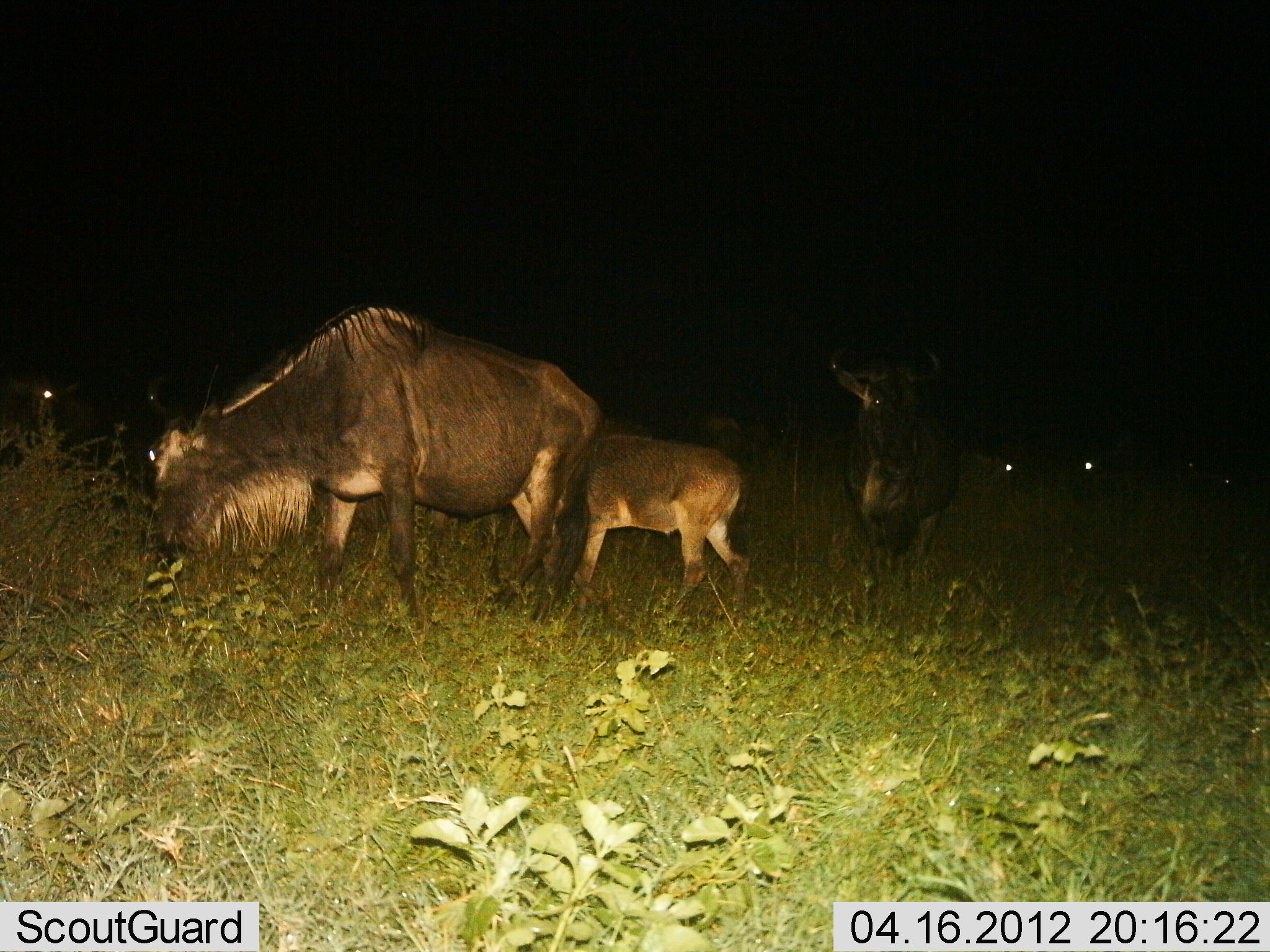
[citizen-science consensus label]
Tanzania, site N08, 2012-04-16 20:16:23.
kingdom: Animalia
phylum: Chordata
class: Mammalia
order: Artiodactyla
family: Bovidae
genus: Connochaetes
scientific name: Connochaetes taurinus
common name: blue wildebeest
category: wildebeest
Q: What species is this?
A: Wildebeest (blue wildebeest) (Connochaetes taurinus).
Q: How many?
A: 7.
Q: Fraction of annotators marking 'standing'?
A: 64%.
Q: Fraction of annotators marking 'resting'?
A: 7%.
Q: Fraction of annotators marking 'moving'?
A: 7%.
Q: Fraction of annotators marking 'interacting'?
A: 7%.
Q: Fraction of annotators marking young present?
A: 100%.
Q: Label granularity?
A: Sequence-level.